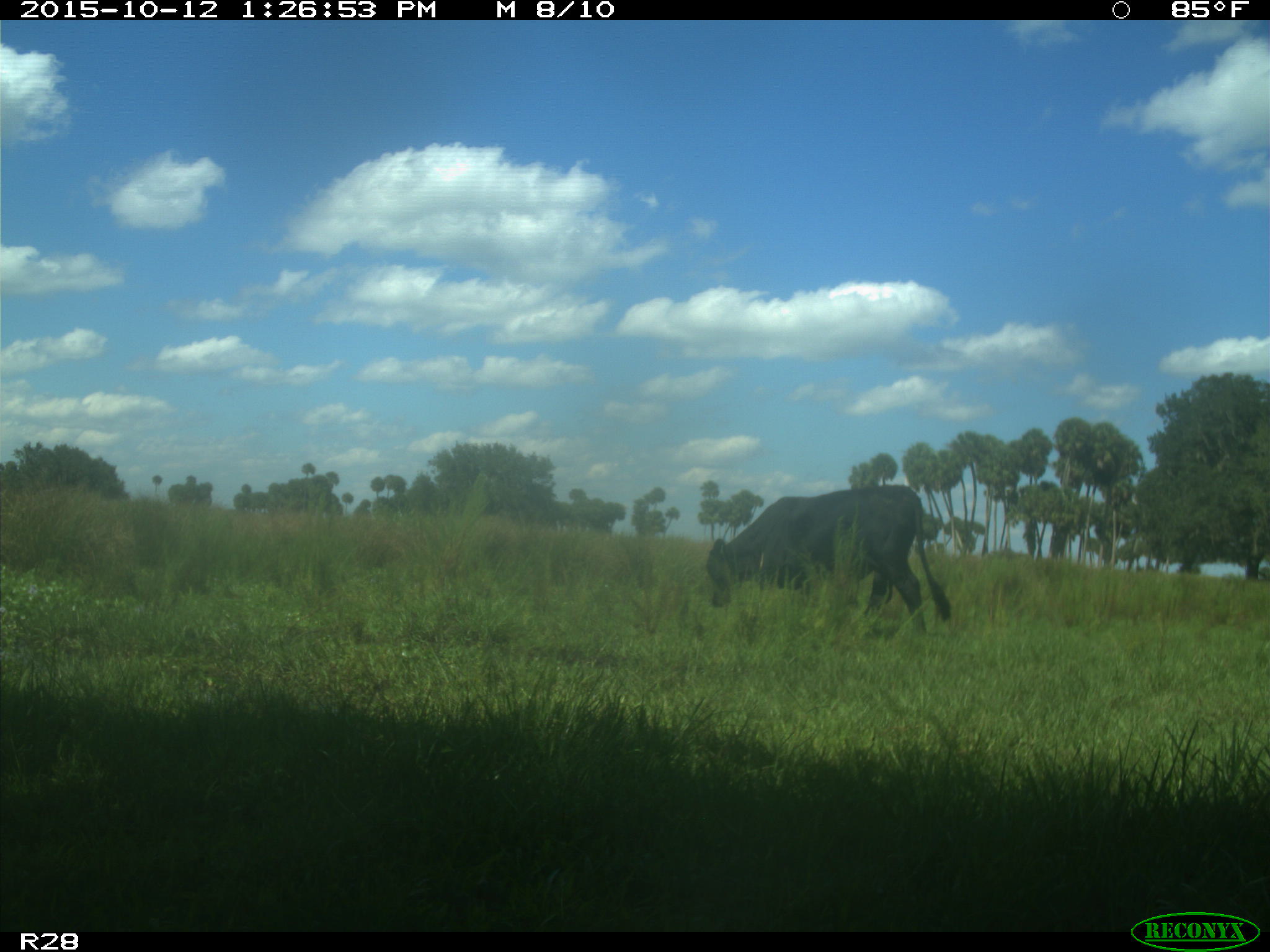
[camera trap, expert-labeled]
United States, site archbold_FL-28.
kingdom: Animalia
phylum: Chordata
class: Mammalia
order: Artiodactyla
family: Bovidae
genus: Bos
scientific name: Bos taurus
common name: domestic cow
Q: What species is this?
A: Bos taurus (domestic cow).